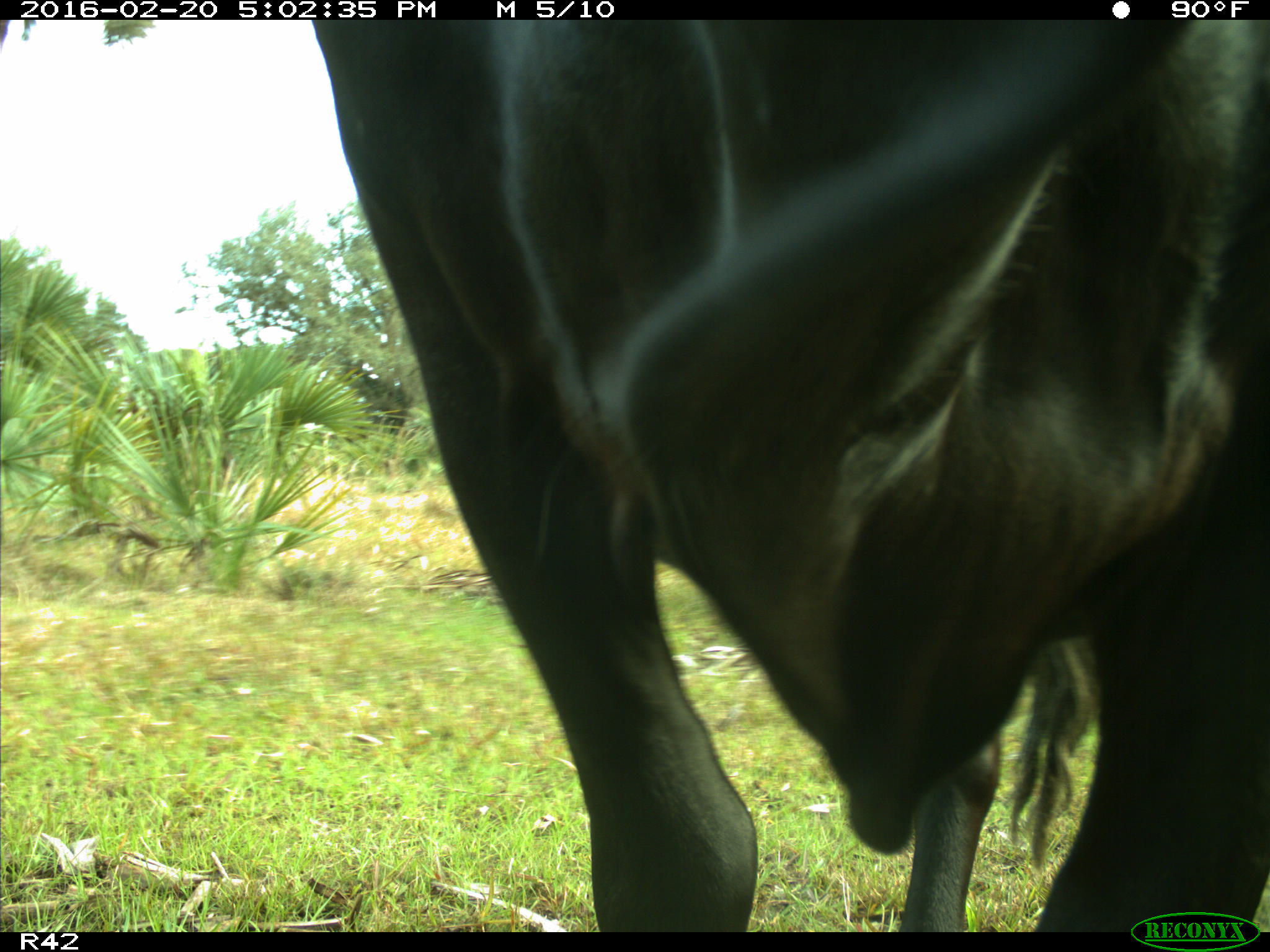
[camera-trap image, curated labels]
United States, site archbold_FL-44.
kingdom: Animalia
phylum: Chordata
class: Mammalia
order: Artiodactyla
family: Bovidae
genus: Bos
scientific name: Bos taurus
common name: domestic cow